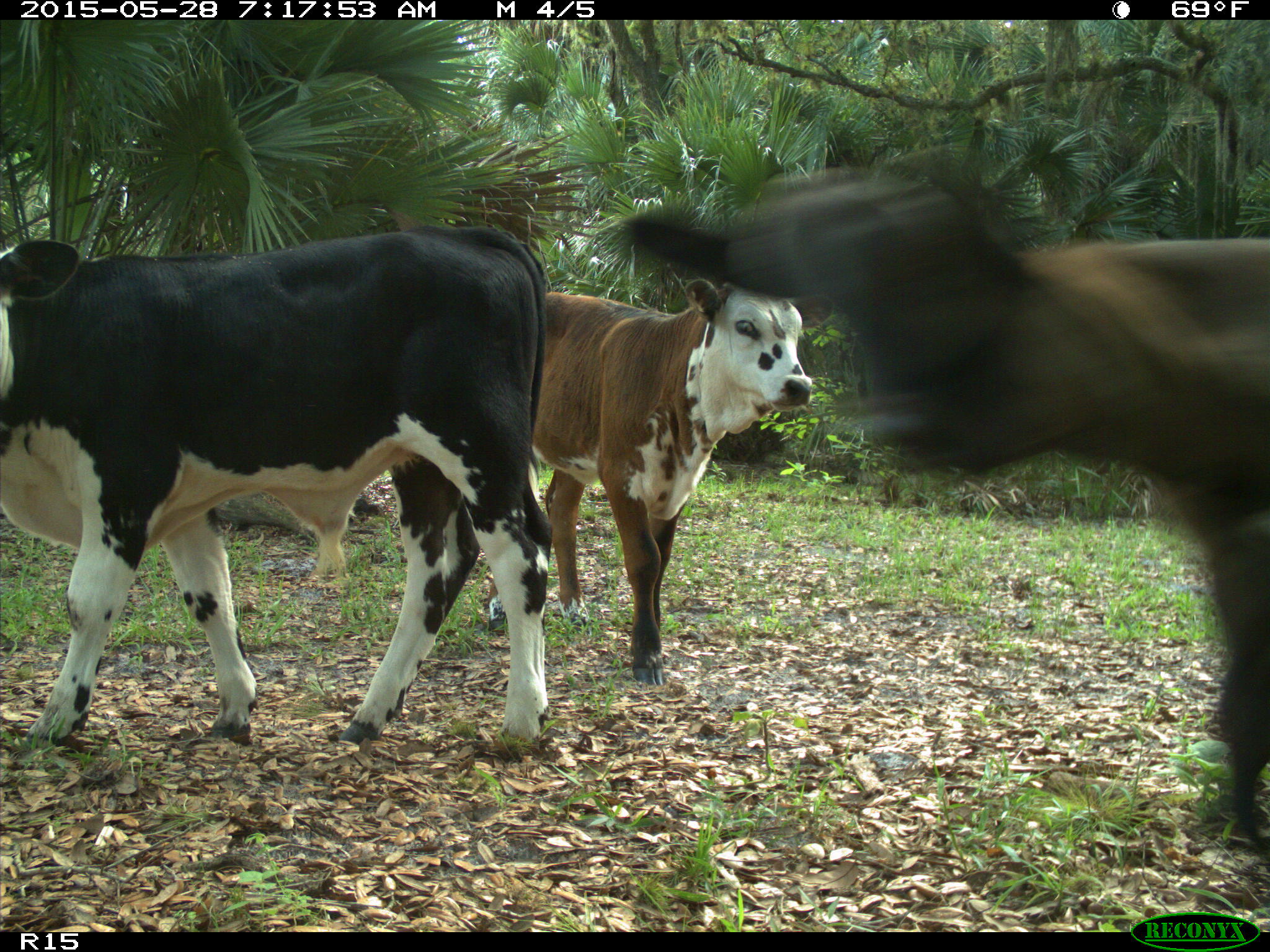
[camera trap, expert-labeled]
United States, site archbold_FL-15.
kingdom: Animalia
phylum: Chordata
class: Mammalia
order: Artiodactyla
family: Bovidae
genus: Bos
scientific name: Bos taurus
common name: domestic cow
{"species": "Bos taurus (domestic cow)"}